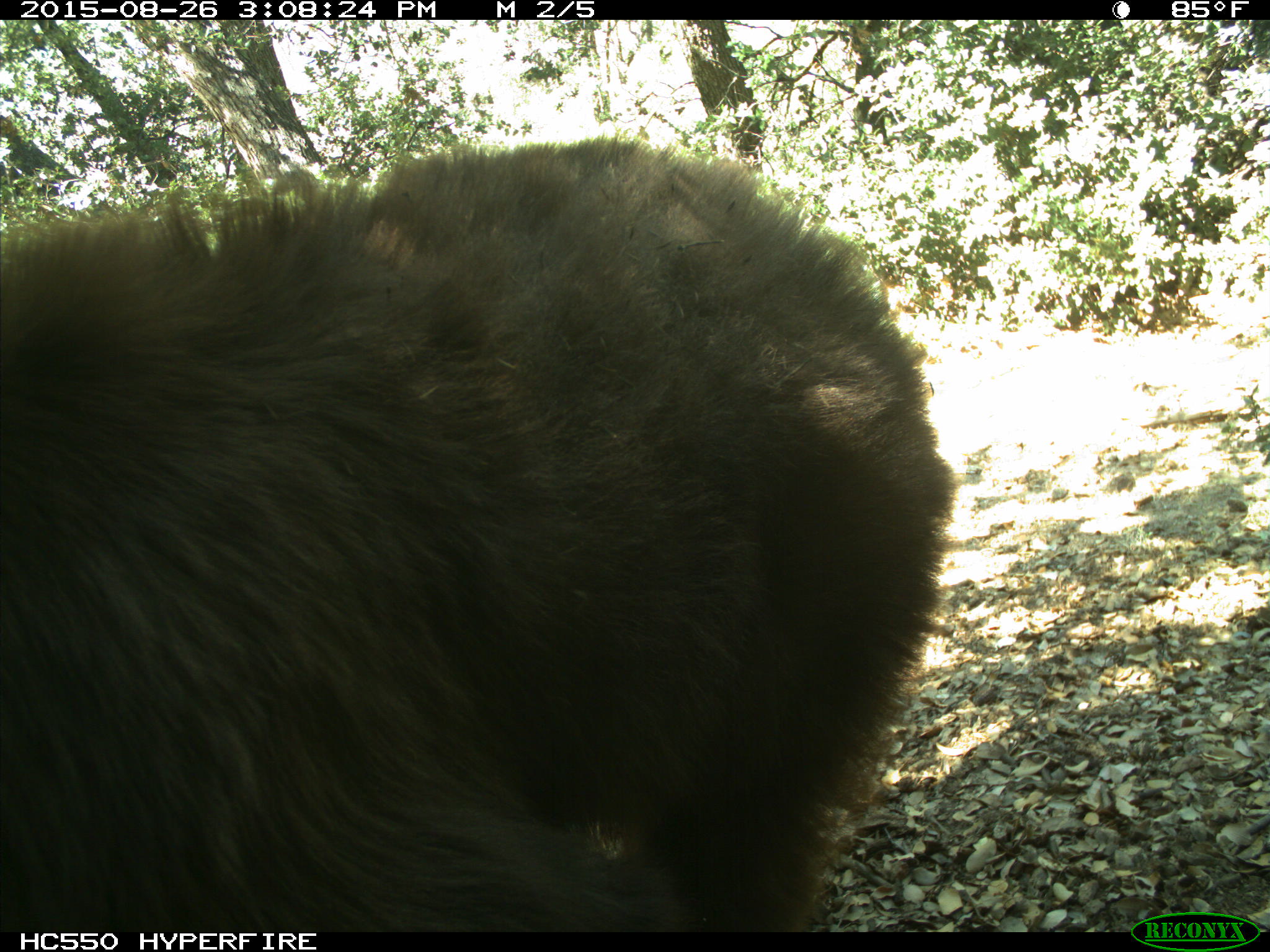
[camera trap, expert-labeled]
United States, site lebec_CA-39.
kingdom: Animalia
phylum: Chordata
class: Mammalia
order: Carnivora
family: Ursidae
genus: Ursus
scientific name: Ursus americanus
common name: american black bear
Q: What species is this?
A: Ursus americanus (american black bear).